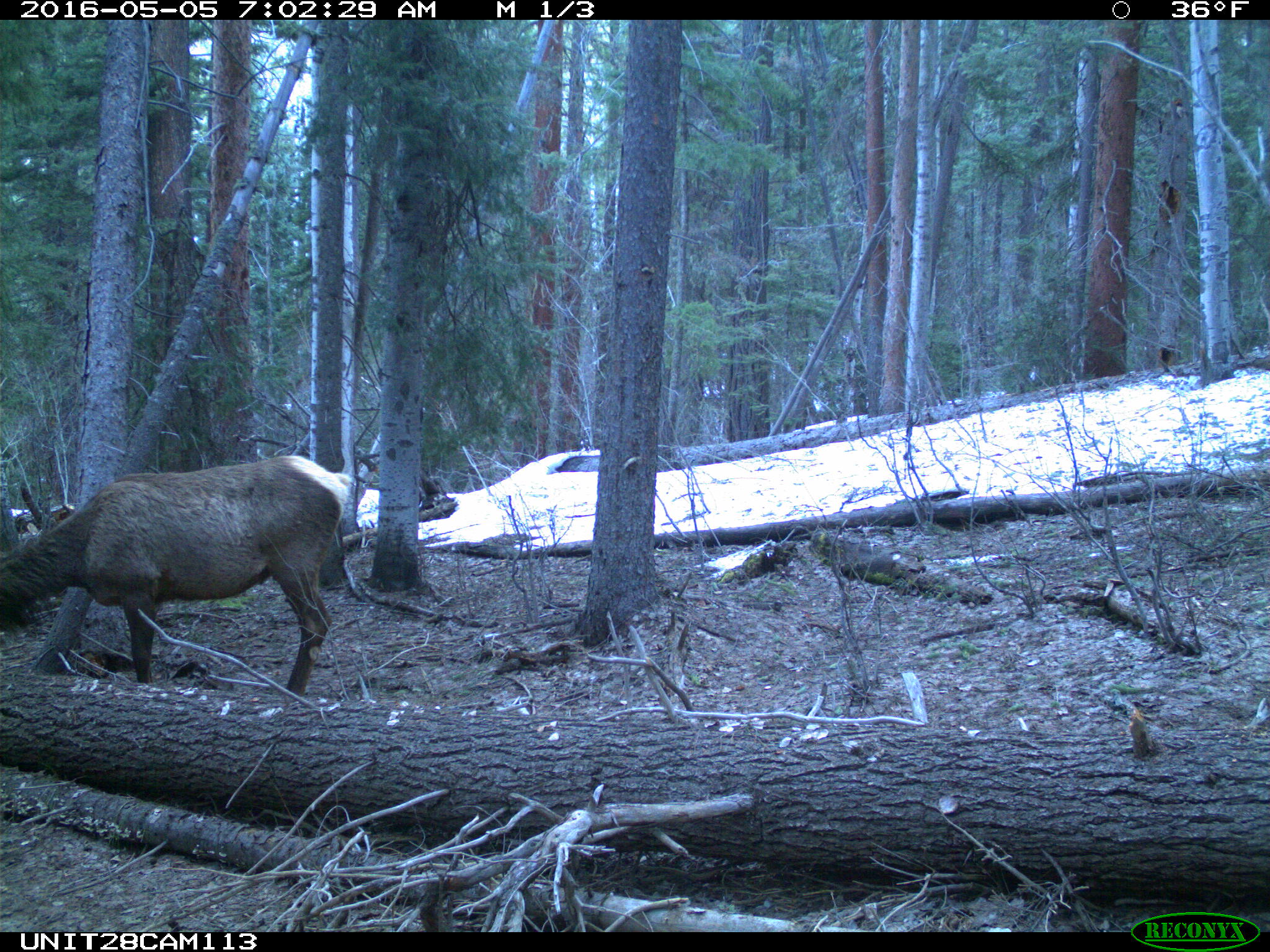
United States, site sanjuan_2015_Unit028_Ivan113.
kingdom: Animalia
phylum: Chordata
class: Mammalia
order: Artiodactyla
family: Cervidae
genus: Cervus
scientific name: Cervus elaphus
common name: red deer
Cervus elaphus (red deer).